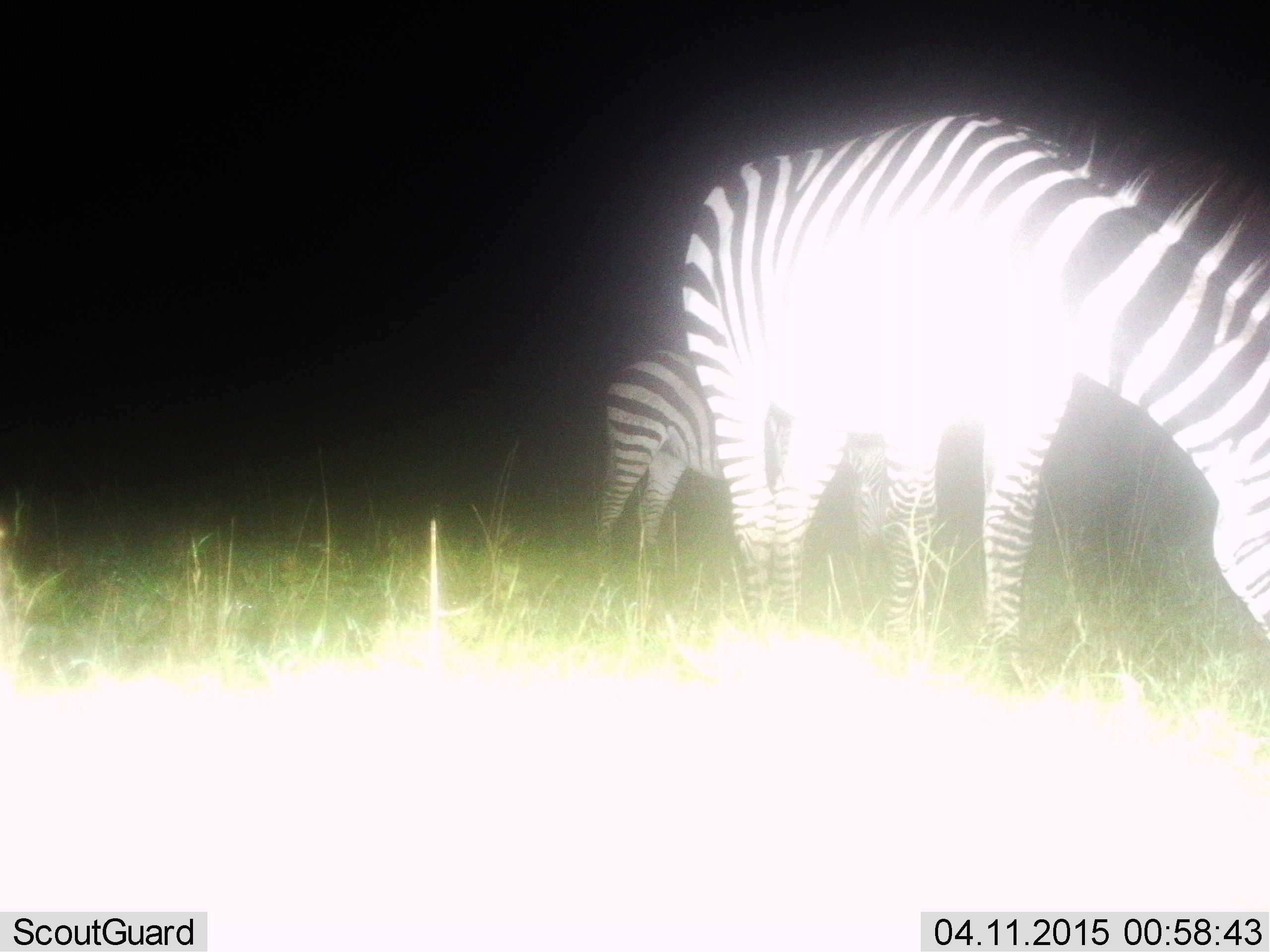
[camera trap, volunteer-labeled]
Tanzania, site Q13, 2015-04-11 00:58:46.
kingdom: Animalia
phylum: Chordata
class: Mammalia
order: Perissodactyla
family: Equidae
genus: Equus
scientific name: Equus quagga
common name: plains zebra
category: zebra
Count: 2.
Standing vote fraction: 40%.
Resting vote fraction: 10%.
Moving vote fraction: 10%.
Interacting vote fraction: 10%.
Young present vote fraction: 0%.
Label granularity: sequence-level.